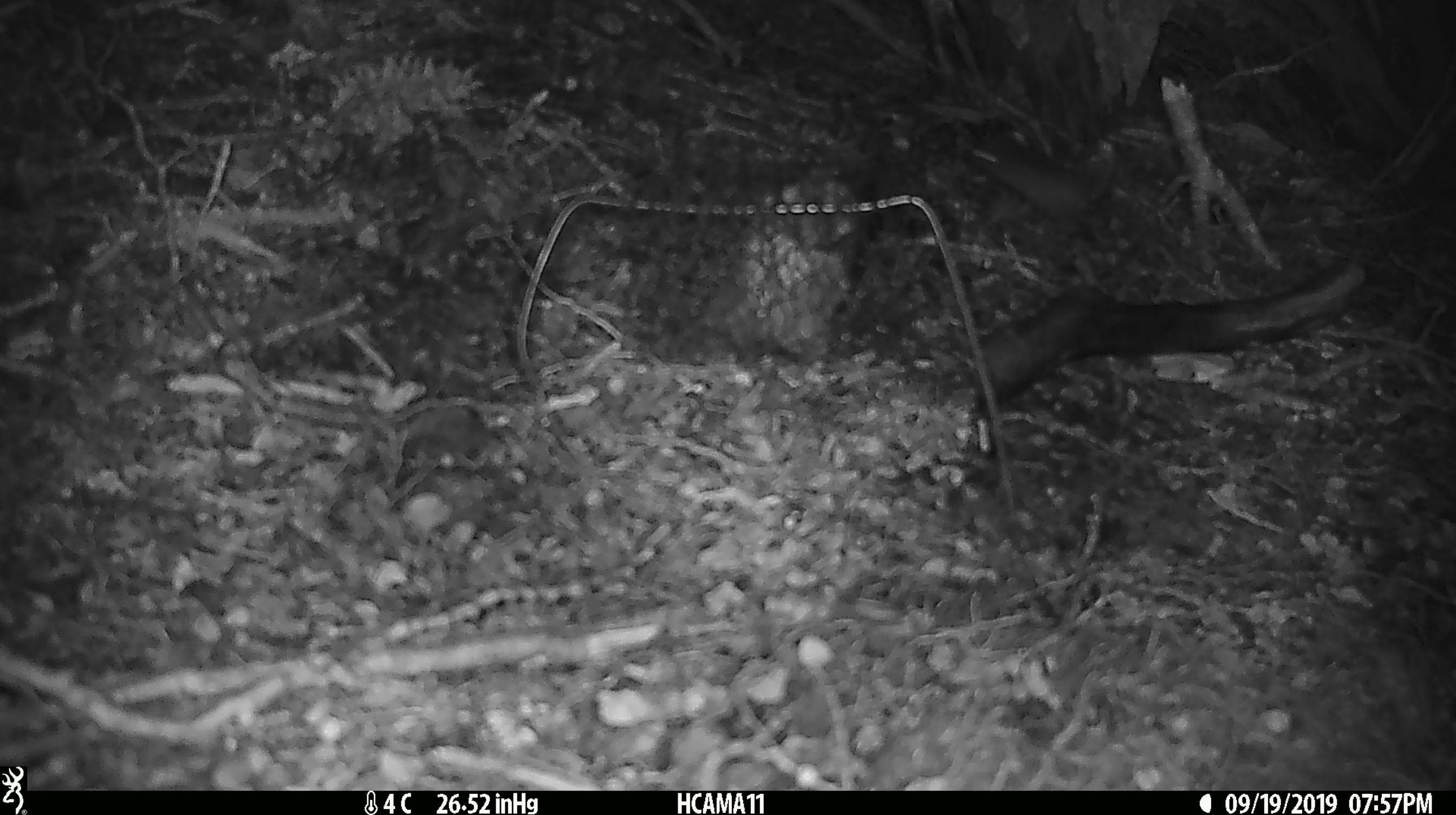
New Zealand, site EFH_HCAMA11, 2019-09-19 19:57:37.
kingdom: Animalia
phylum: Chordata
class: Mammalia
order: Rodentia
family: Muridae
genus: Mus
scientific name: Mus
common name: mouse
Mouse (Mus).